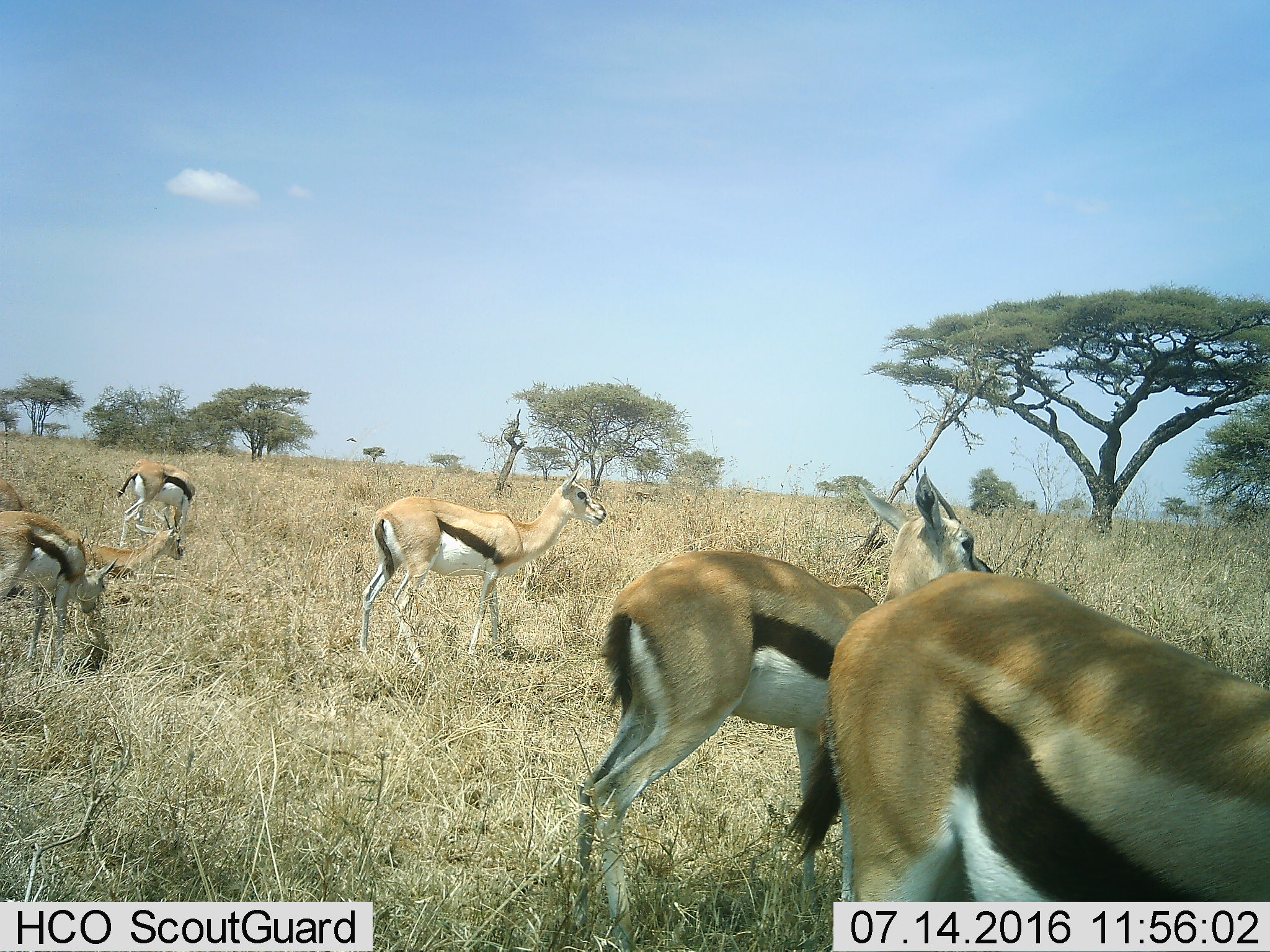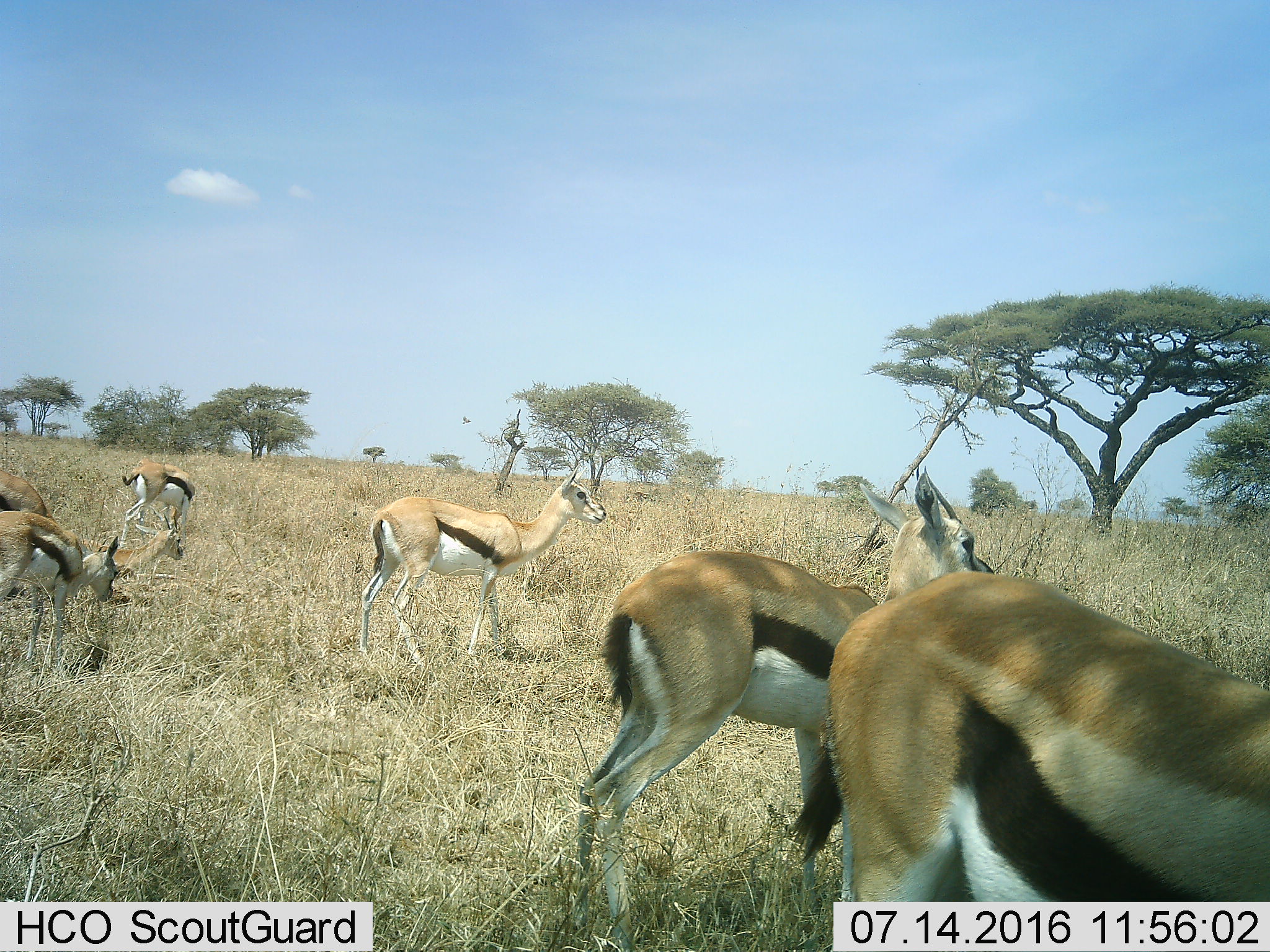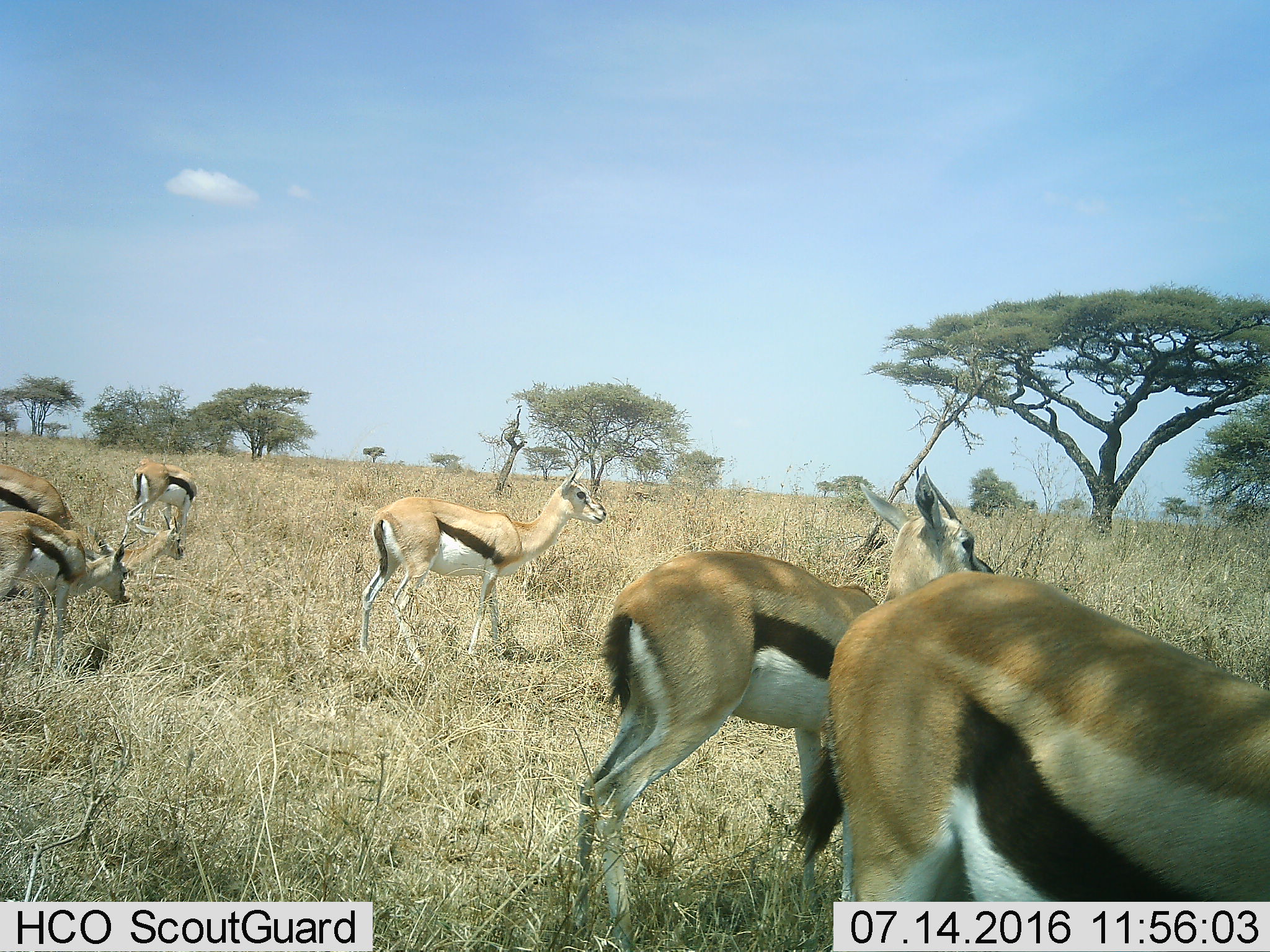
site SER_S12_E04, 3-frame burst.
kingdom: Animalia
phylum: Chordata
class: Mammalia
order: Artiodactyla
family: Bovidae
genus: Eudorcas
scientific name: Eudorcas thomsonii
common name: thomson's gazelle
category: gazellethomsons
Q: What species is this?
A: Gazellethomsons (thomson's gazelle) (Eudorcas thomsonii).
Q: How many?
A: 6.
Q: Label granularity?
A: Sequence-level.